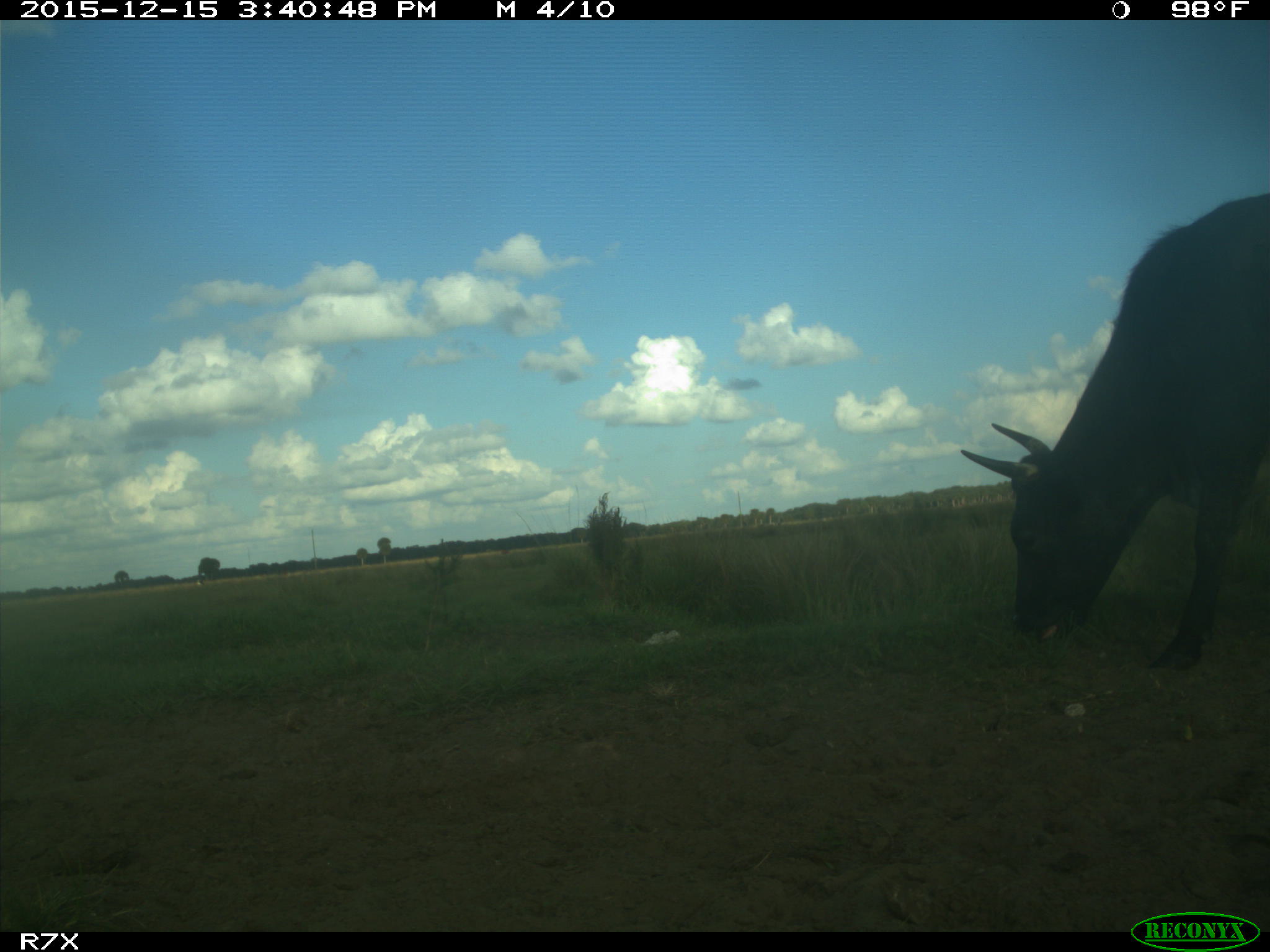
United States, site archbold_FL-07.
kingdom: Animalia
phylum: Chordata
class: Mammalia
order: Artiodactyla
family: Bovidae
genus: Bos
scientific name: Bos taurus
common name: domestic cow